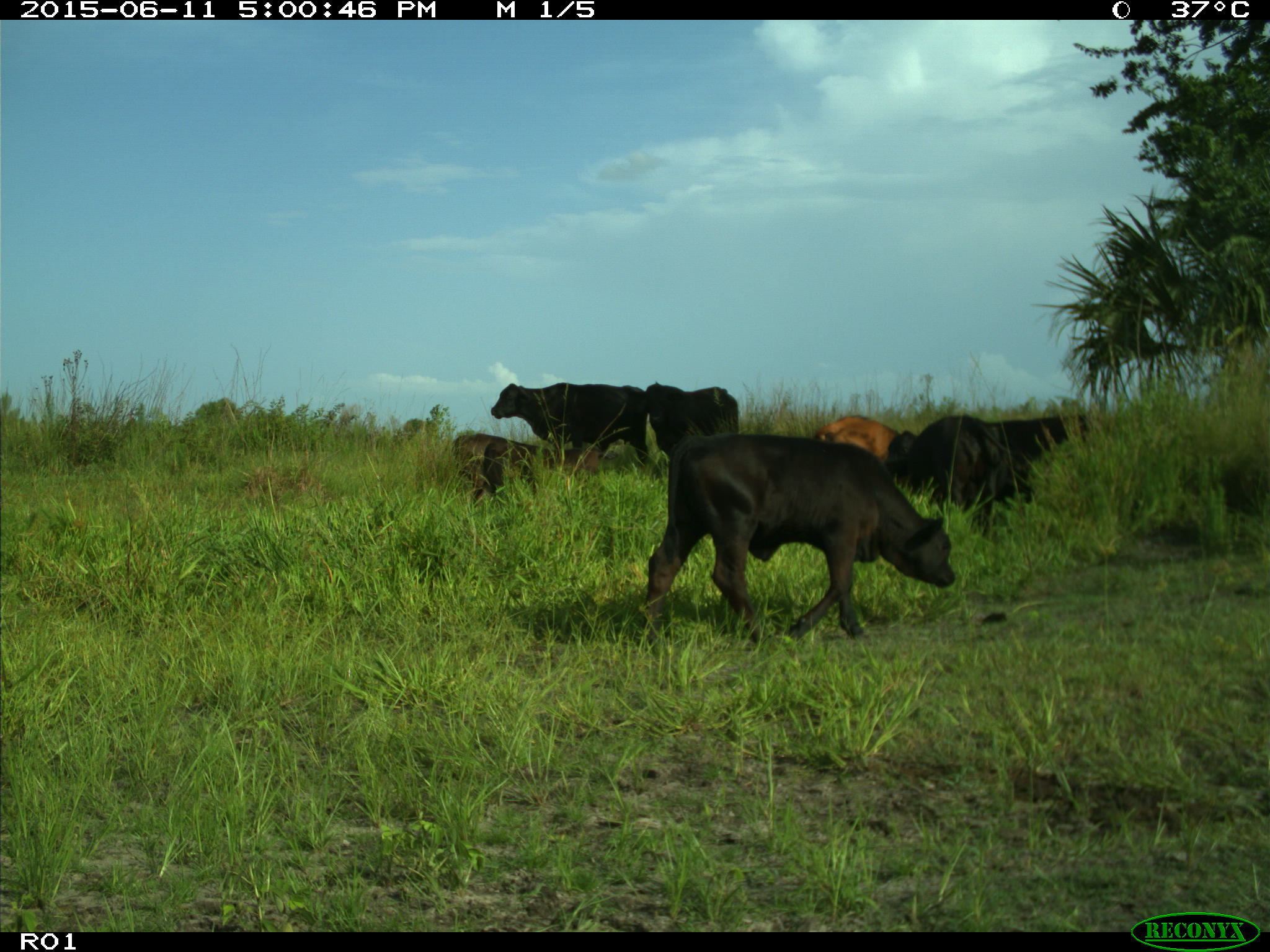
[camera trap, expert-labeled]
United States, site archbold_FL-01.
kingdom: Animalia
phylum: Chordata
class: Mammalia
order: Artiodactyla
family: Bovidae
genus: Bos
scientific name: Bos taurus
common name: domestic cow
Bos taurus (domestic cow).